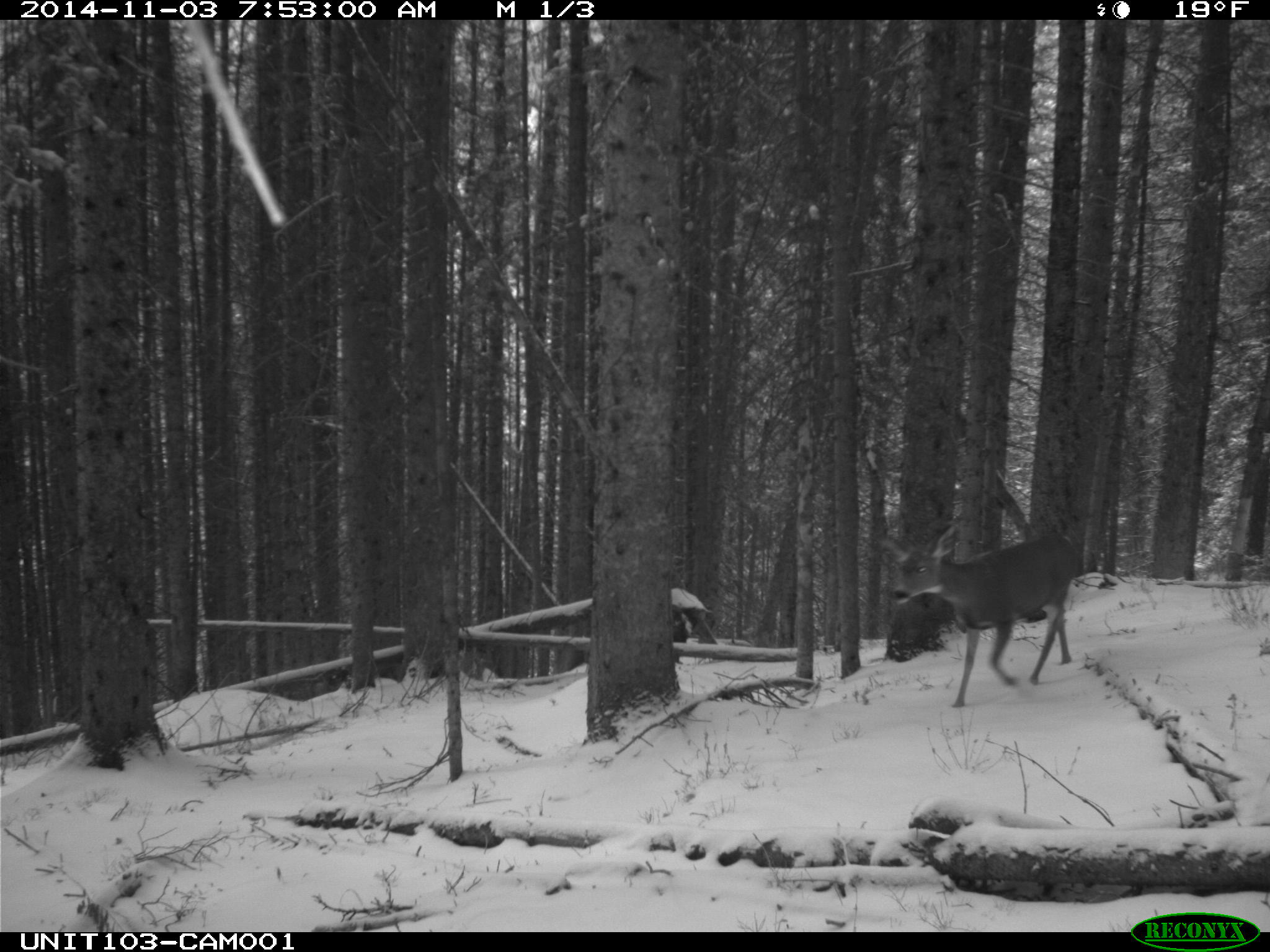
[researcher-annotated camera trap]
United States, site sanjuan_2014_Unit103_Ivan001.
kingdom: Animalia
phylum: Chordata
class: Mammalia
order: Artiodactyla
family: Cervidae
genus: Odocoileus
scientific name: Odocoileus hemionus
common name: mule deer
Odocoileus hemionus (mule deer).